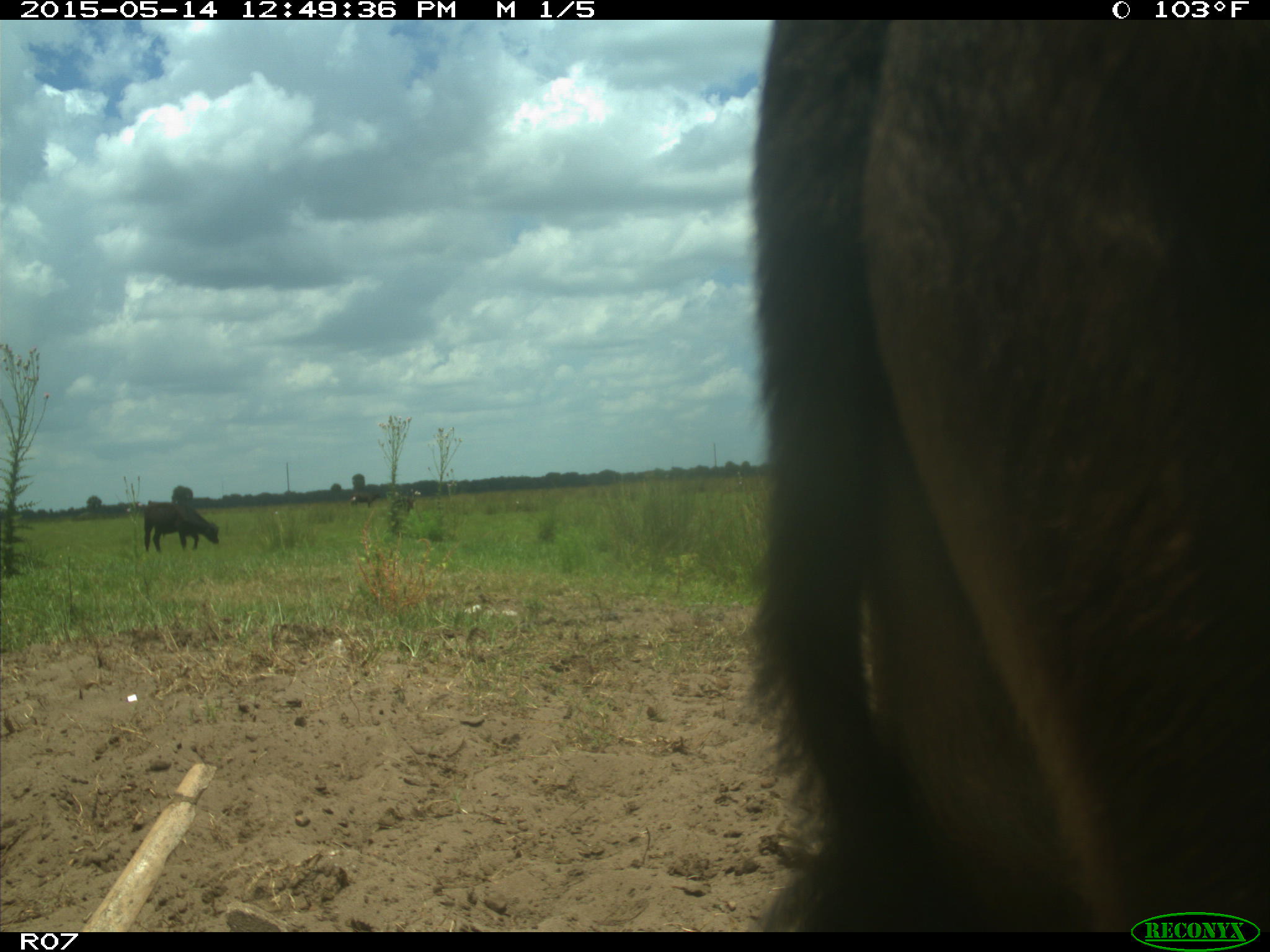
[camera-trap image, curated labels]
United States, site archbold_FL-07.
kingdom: Animalia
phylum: Chordata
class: Mammalia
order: Artiodactyla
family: Bovidae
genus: Bos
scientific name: Bos taurus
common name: domestic cow